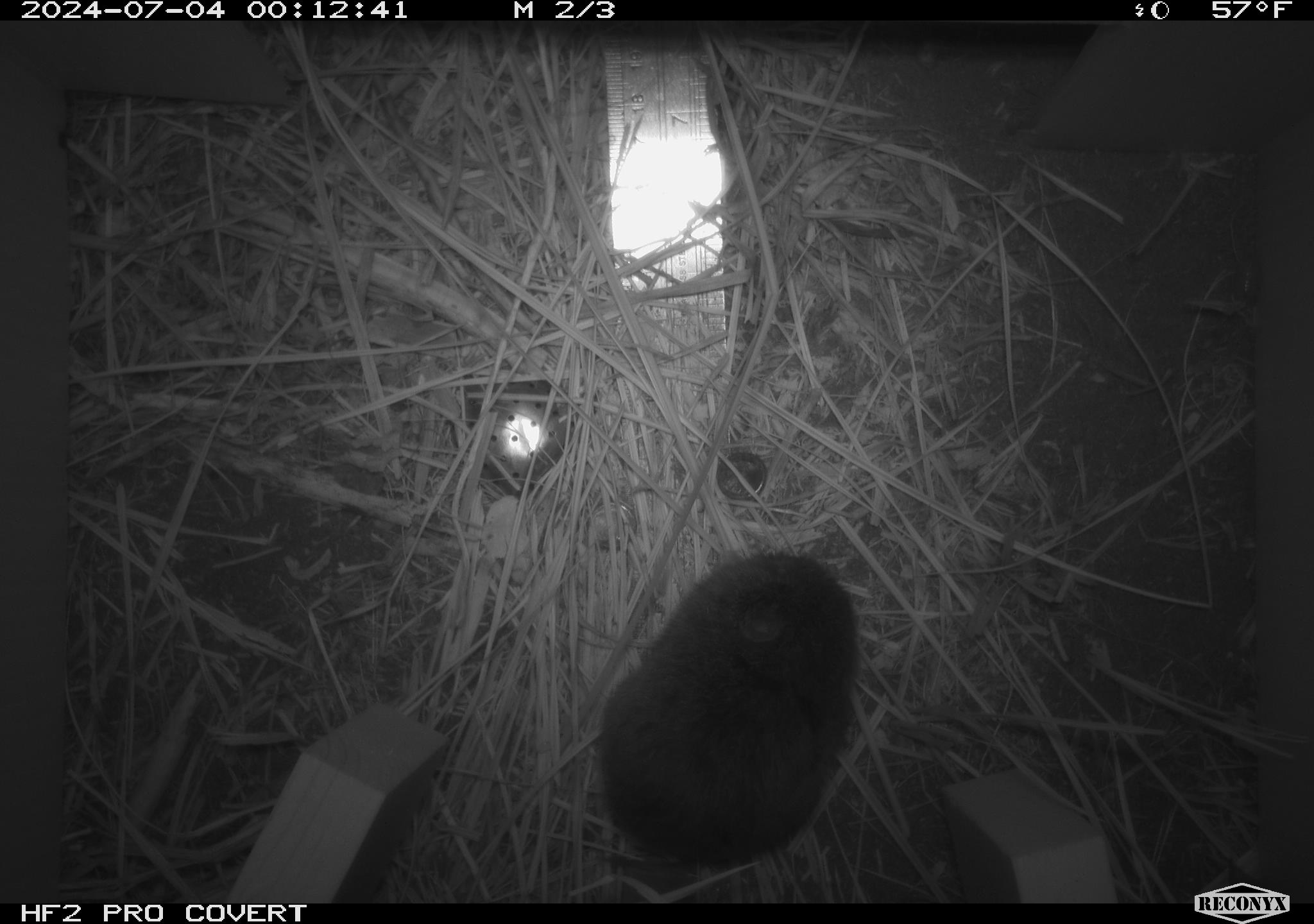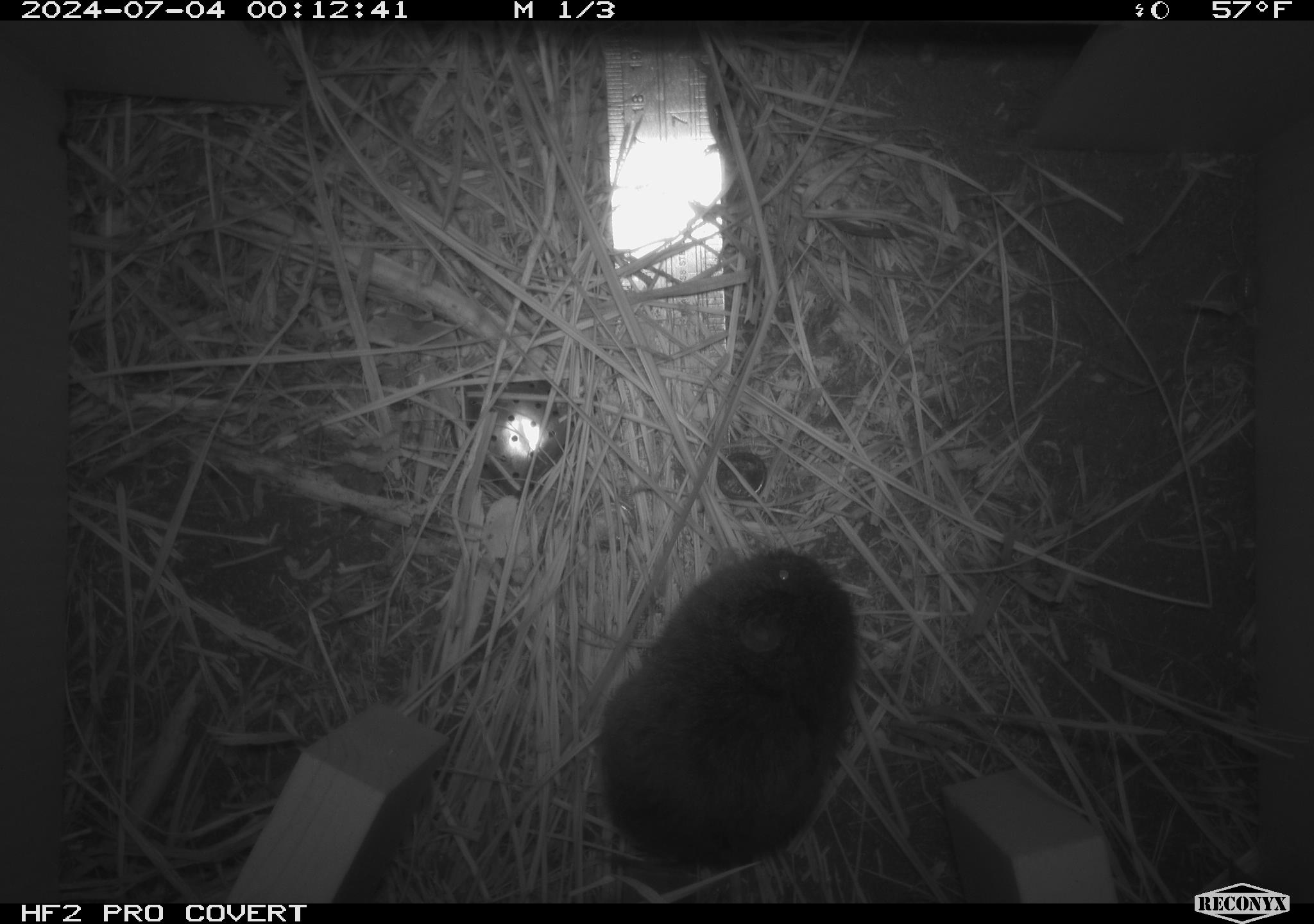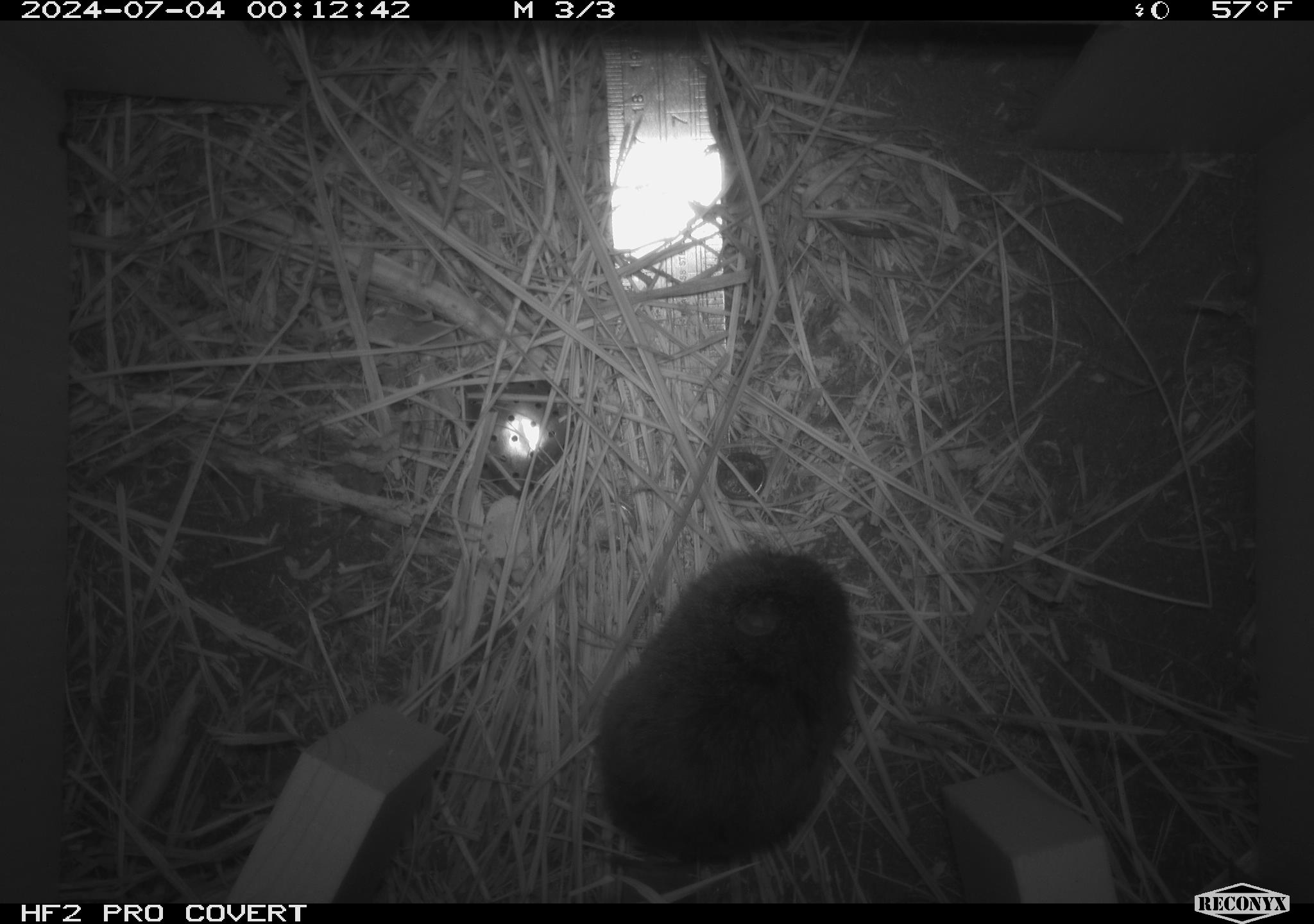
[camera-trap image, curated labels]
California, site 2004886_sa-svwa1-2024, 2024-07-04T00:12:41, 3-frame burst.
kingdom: Animalia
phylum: Chordata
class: Mammalia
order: Rodentia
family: Cricetidae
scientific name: Arvicolinae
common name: voles, lemmings, and muskrats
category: arvicolinae subfamily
Arvicolinae subfamily (voles, lemmings, and muskrats) (Arvicolinae).